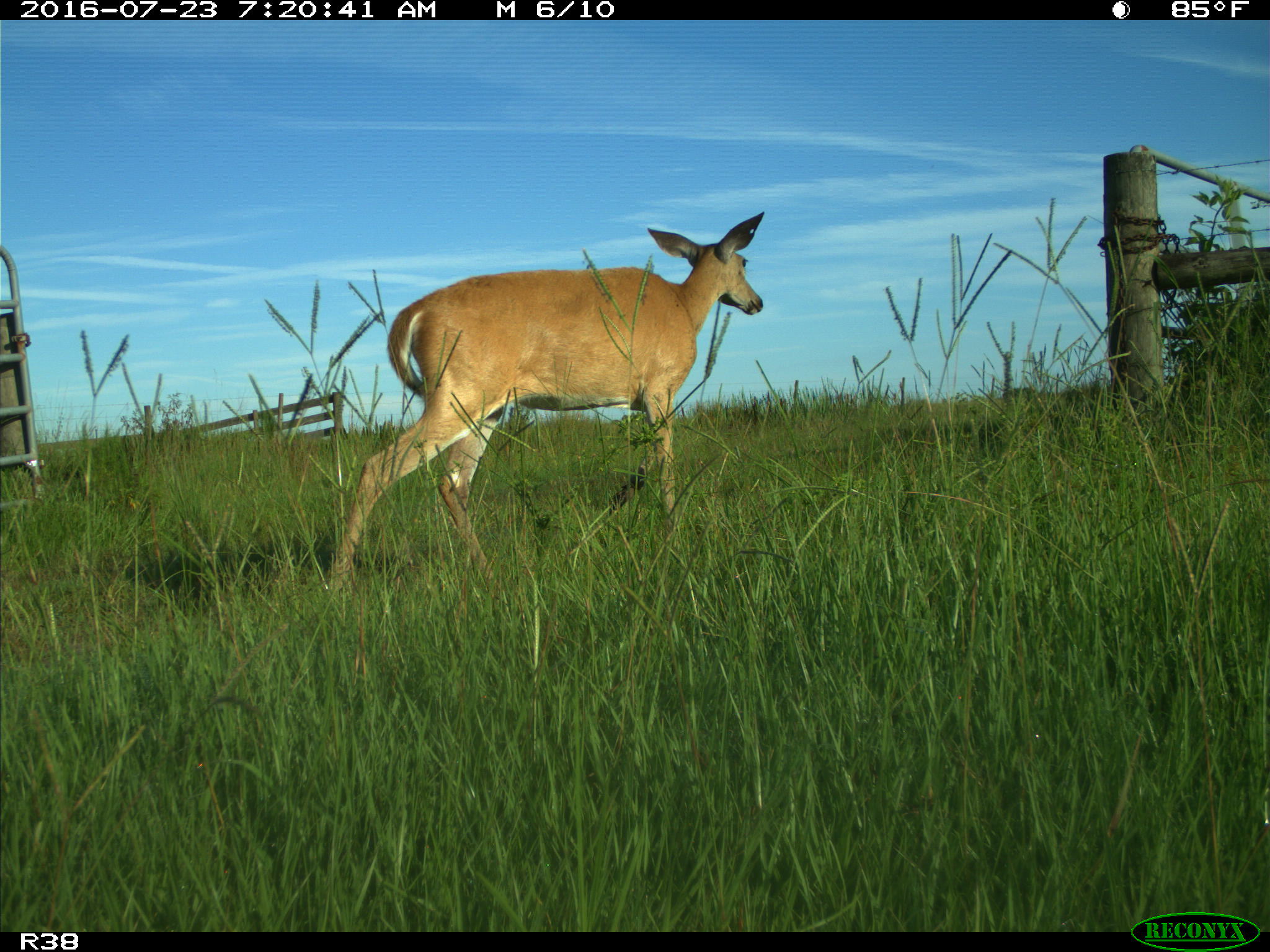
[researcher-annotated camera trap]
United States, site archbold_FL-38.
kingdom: Animalia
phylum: Chordata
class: Mammalia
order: Artiodactyla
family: Cervidae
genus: Odocoileus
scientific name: Odocoileus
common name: deer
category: unidentified deer